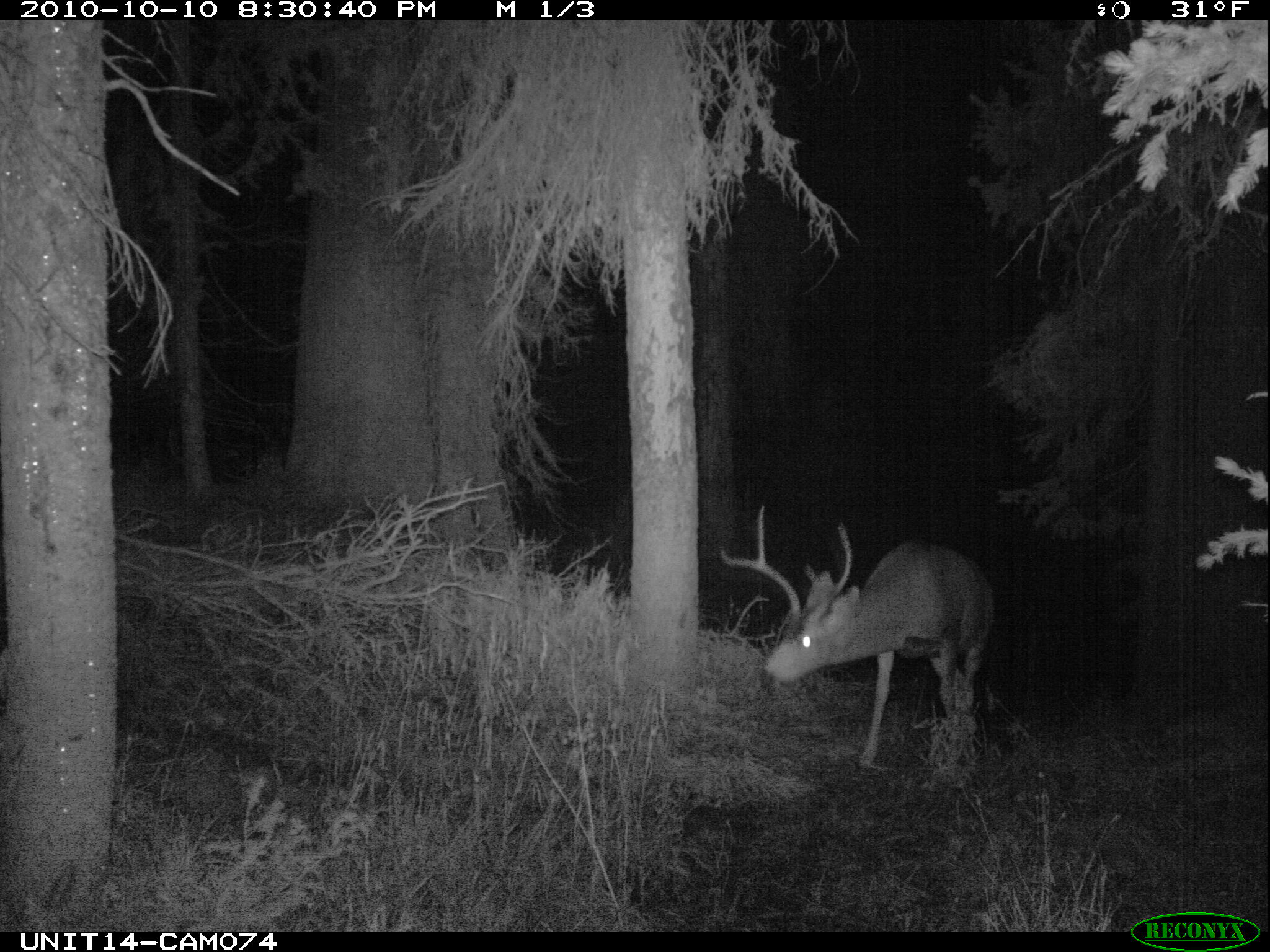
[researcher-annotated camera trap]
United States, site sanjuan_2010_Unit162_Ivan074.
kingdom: Animalia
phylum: Chordata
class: Mammalia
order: Artiodactyla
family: Cervidae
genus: Odocoileus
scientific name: Odocoileus hemionus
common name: mule deer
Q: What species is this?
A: Odocoileus hemionus (mule deer).